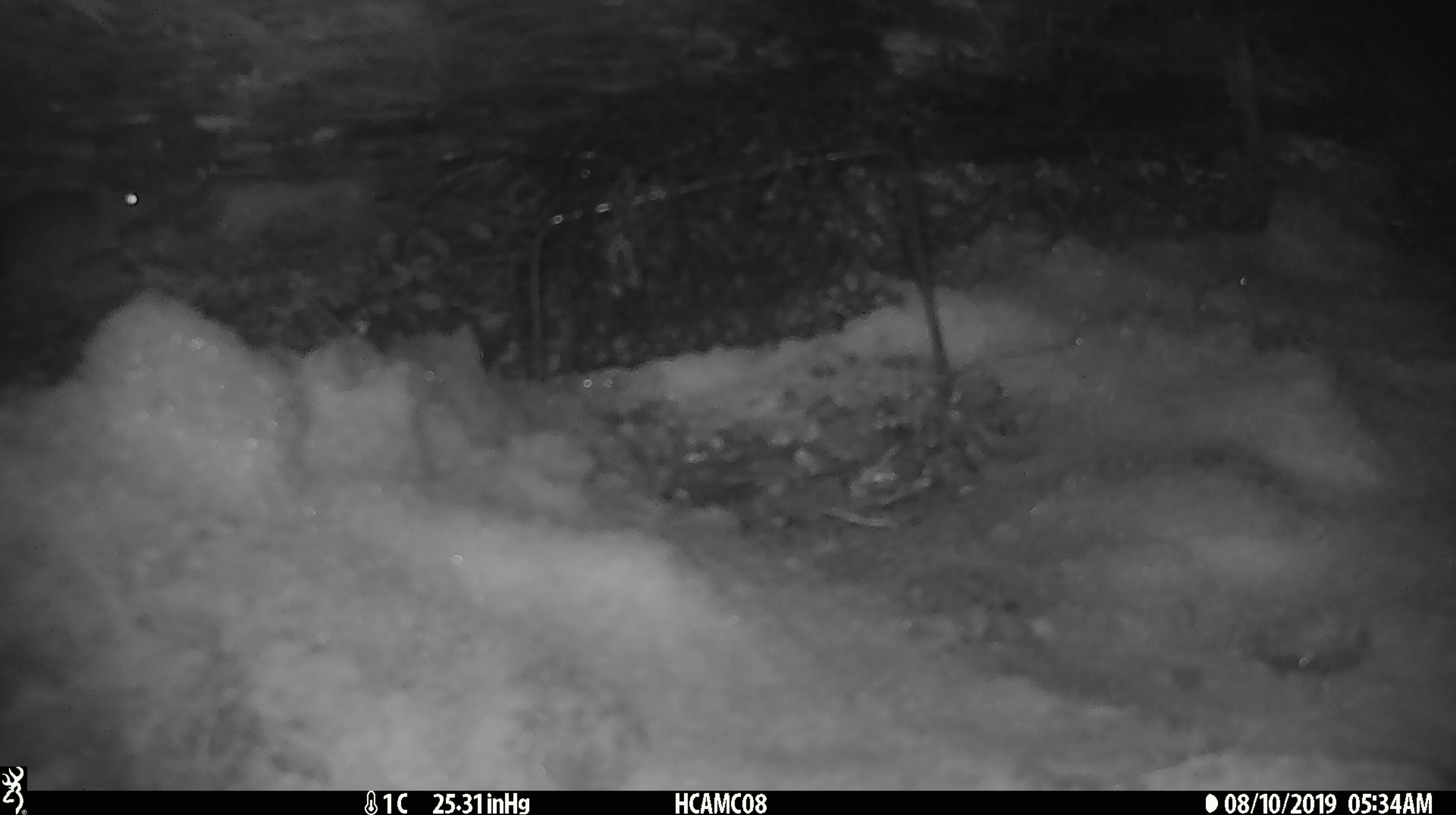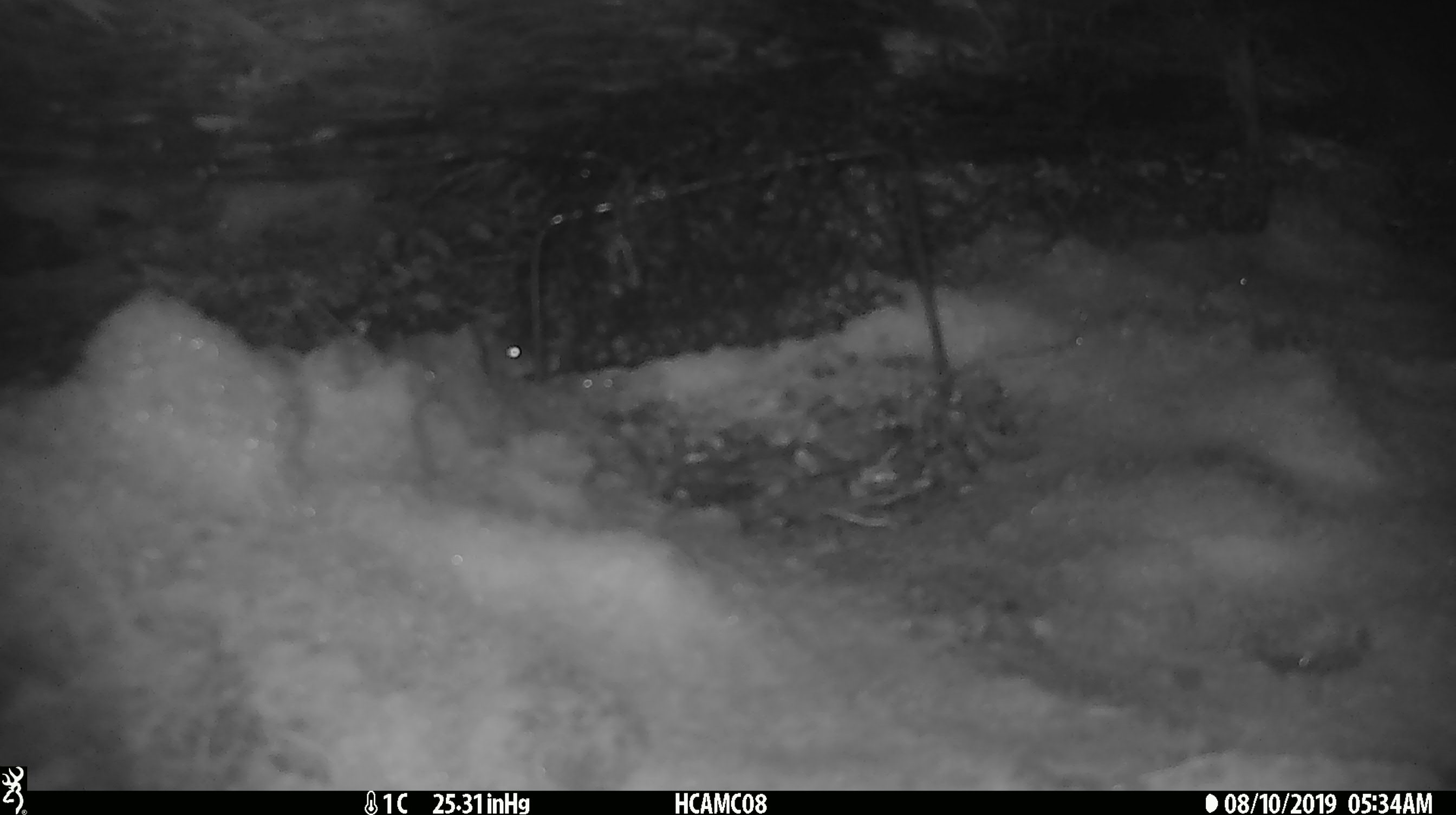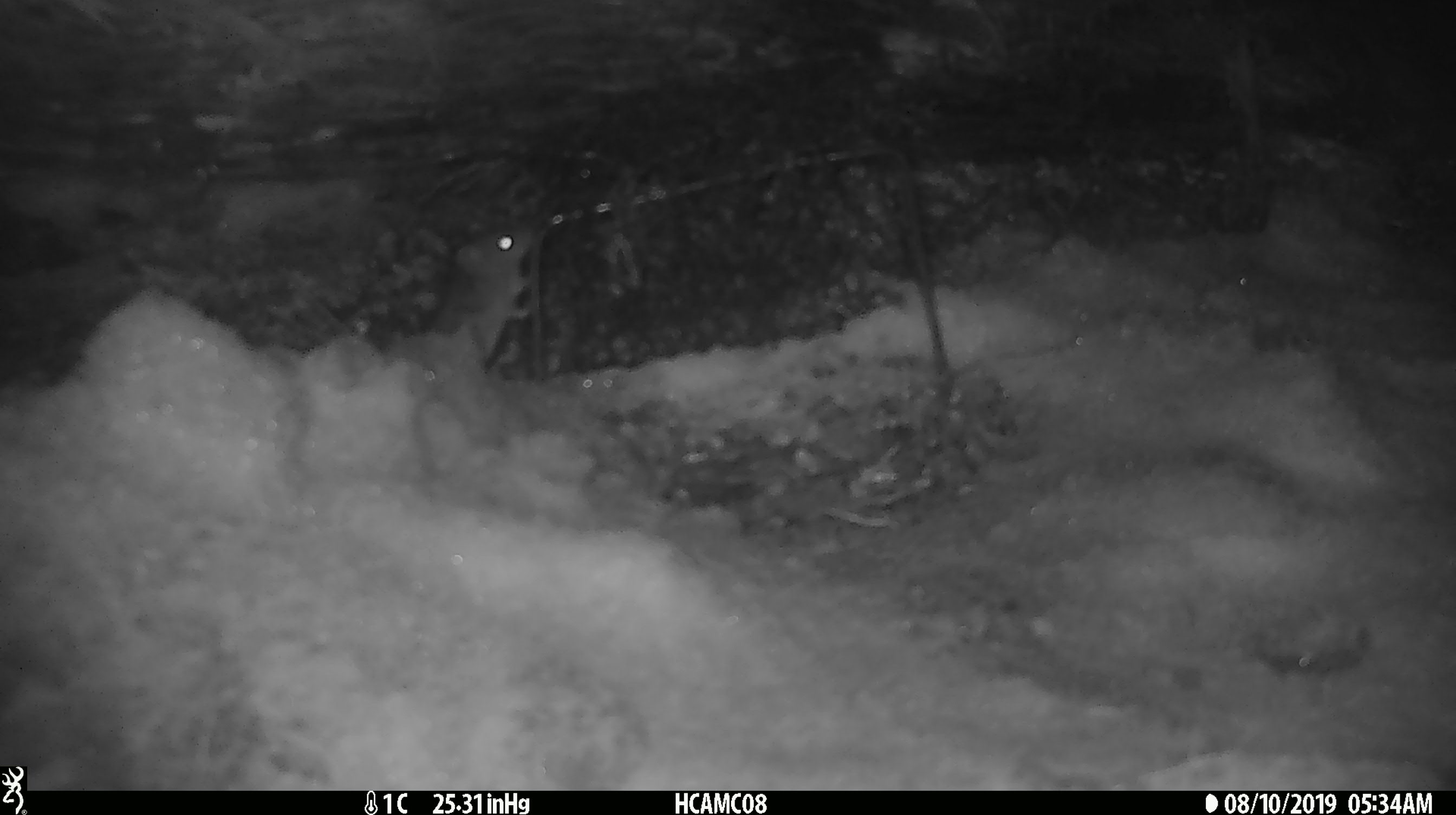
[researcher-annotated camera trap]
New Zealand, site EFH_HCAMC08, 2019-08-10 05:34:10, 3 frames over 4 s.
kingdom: Animalia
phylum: Chordata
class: Mammalia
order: Rodentia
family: Muridae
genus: Mus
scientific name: Mus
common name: mouse